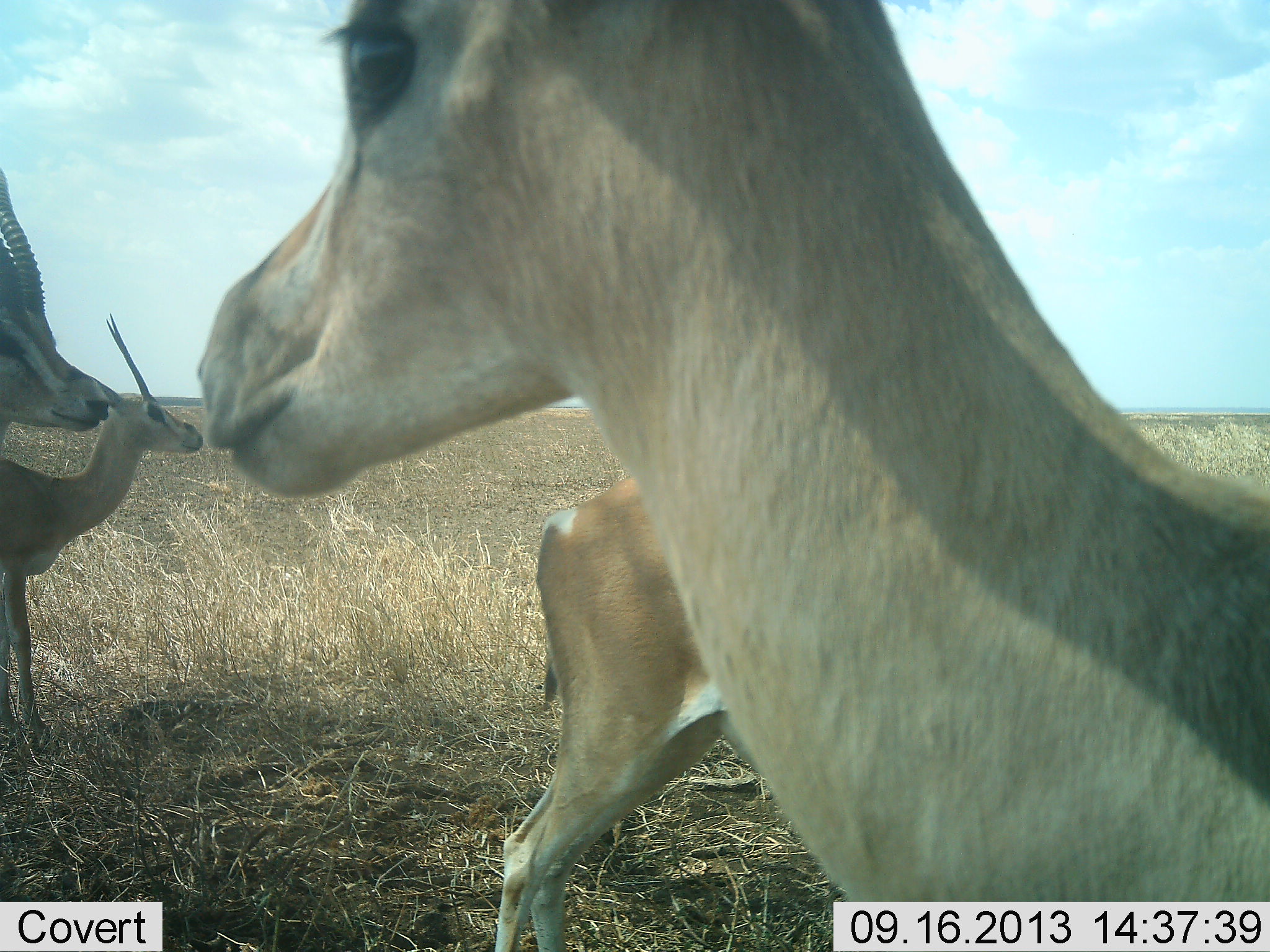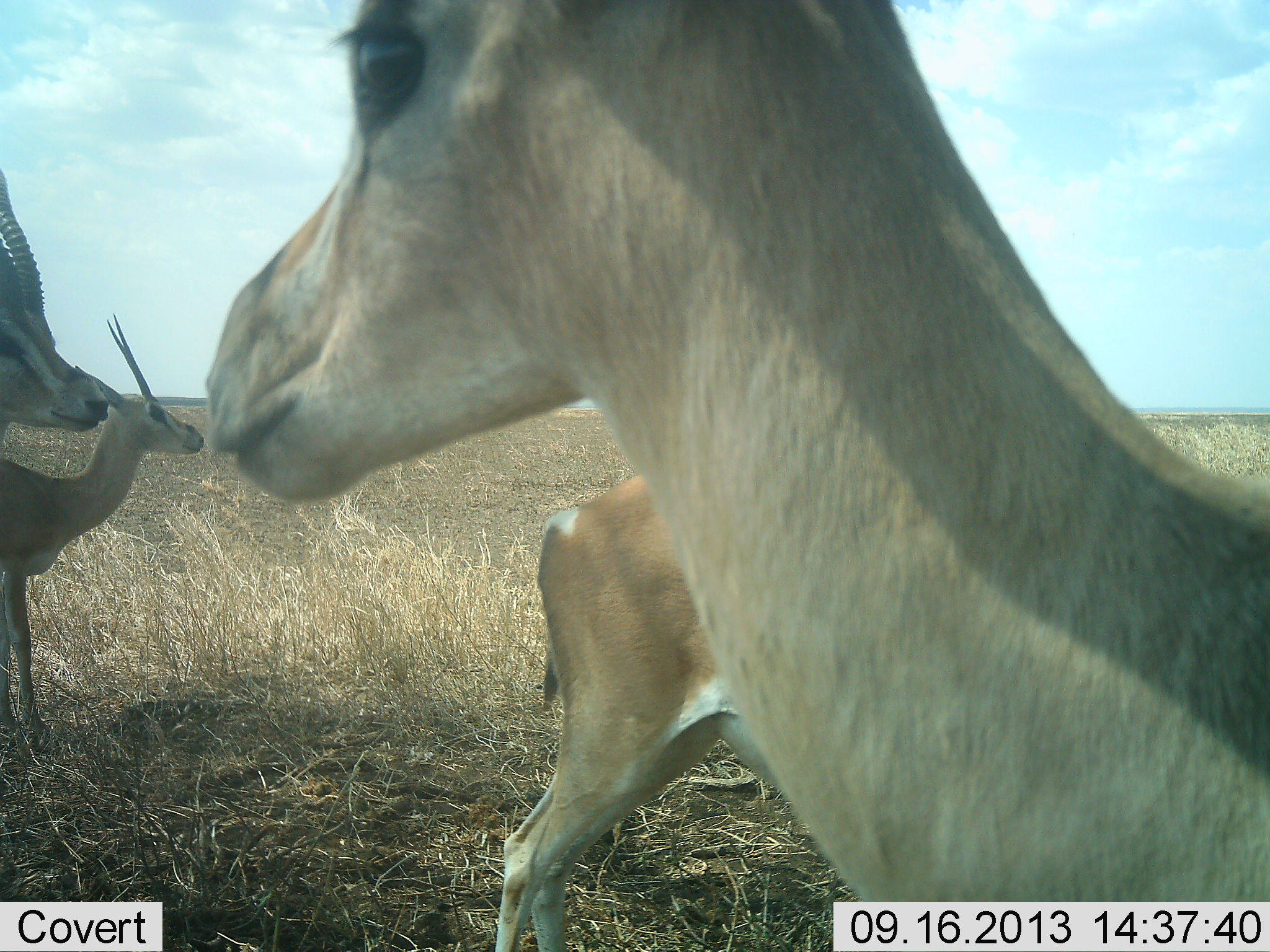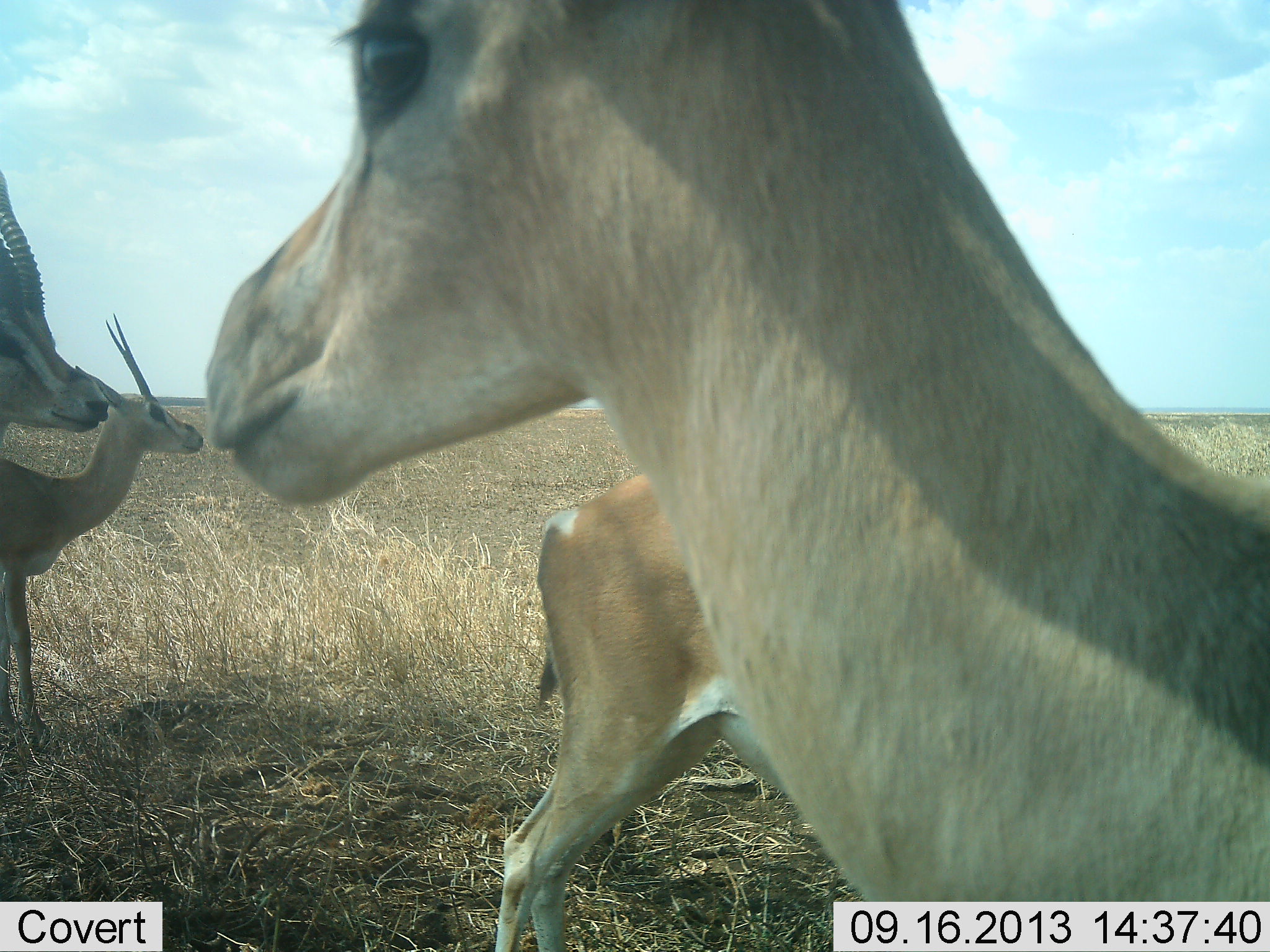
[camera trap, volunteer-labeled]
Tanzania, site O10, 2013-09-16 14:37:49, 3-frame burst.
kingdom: Animalia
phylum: Chordata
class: Mammalia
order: Artiodactyla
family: Bovidae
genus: Nanger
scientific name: Nanger granti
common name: grant's gazelle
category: gazellegrants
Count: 4.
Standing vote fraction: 90%.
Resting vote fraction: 10%.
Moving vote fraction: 0%.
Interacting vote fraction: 20%.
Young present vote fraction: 0%.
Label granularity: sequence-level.